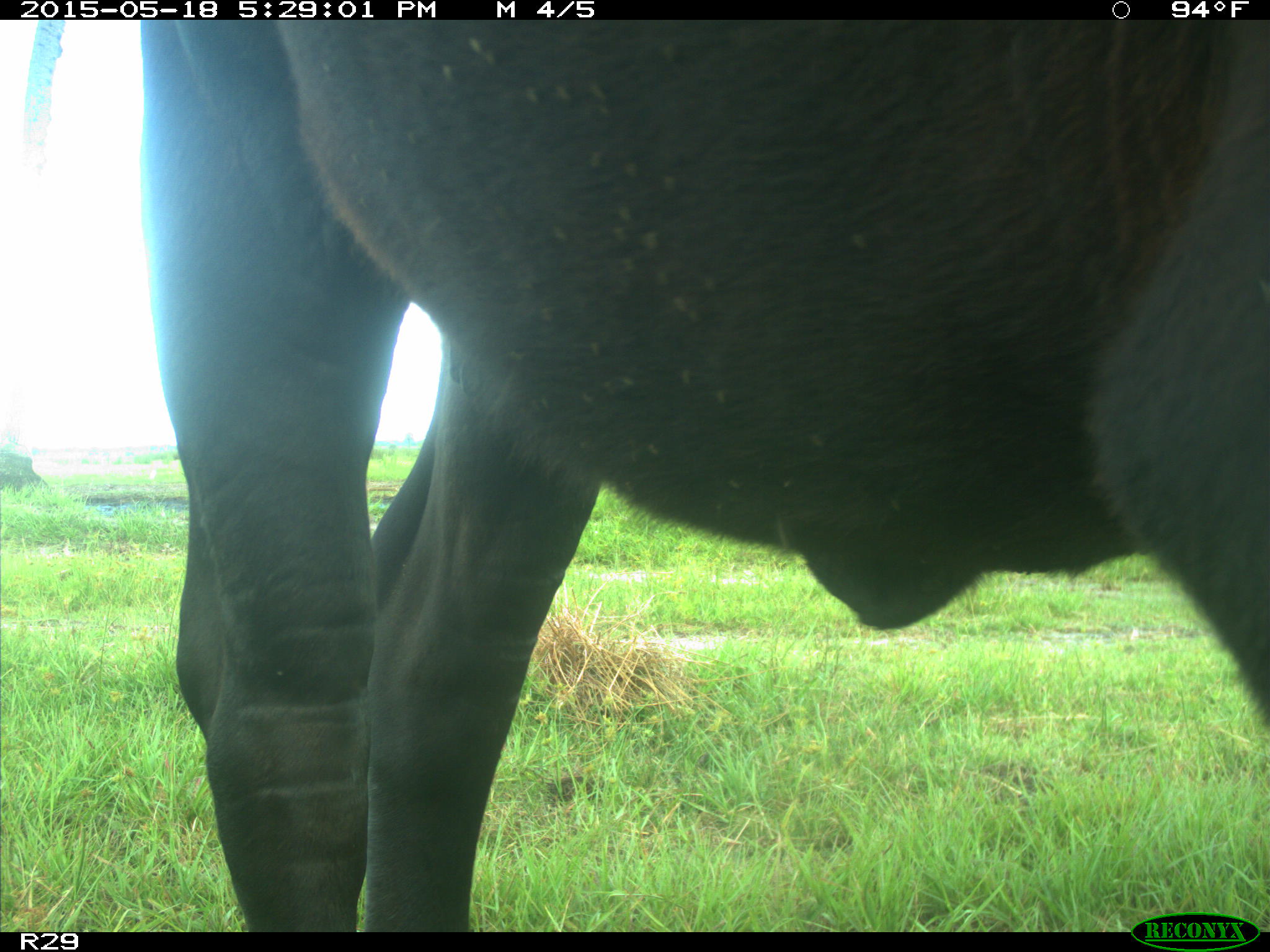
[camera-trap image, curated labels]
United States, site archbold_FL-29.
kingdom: Animalia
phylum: Chordata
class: Mammalia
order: Artiodactyla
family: Bovidae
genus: Bos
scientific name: Bos taurus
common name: domestic cow